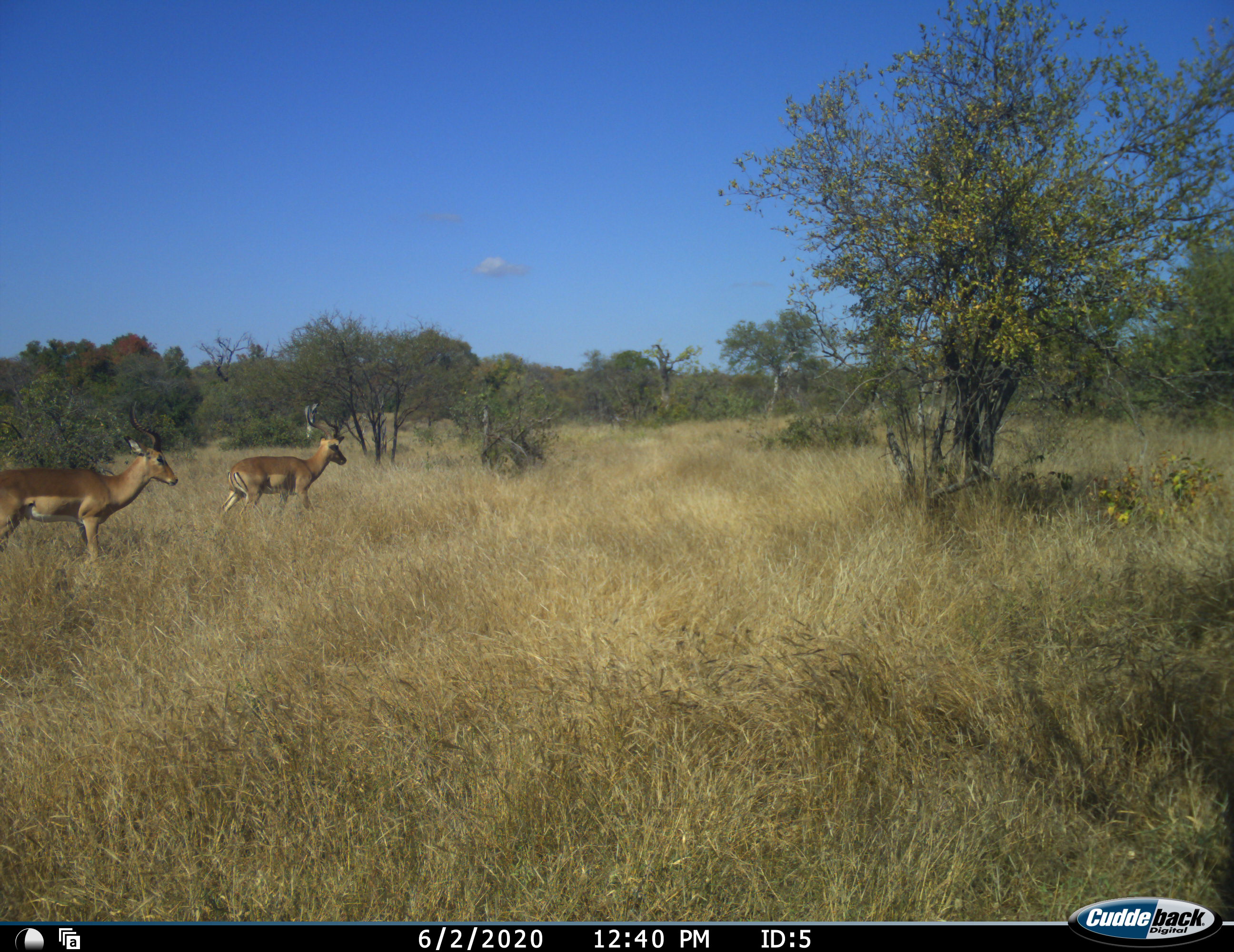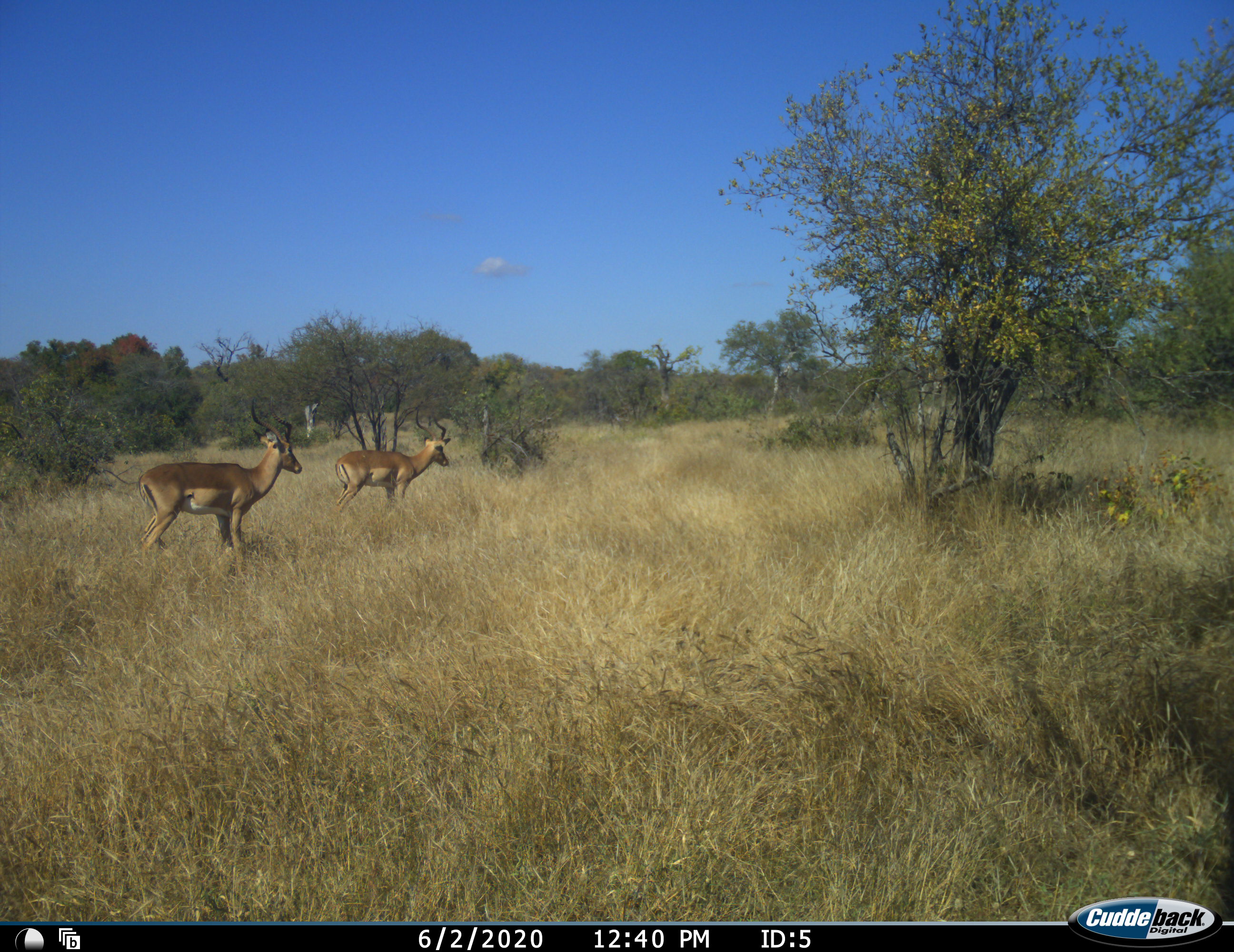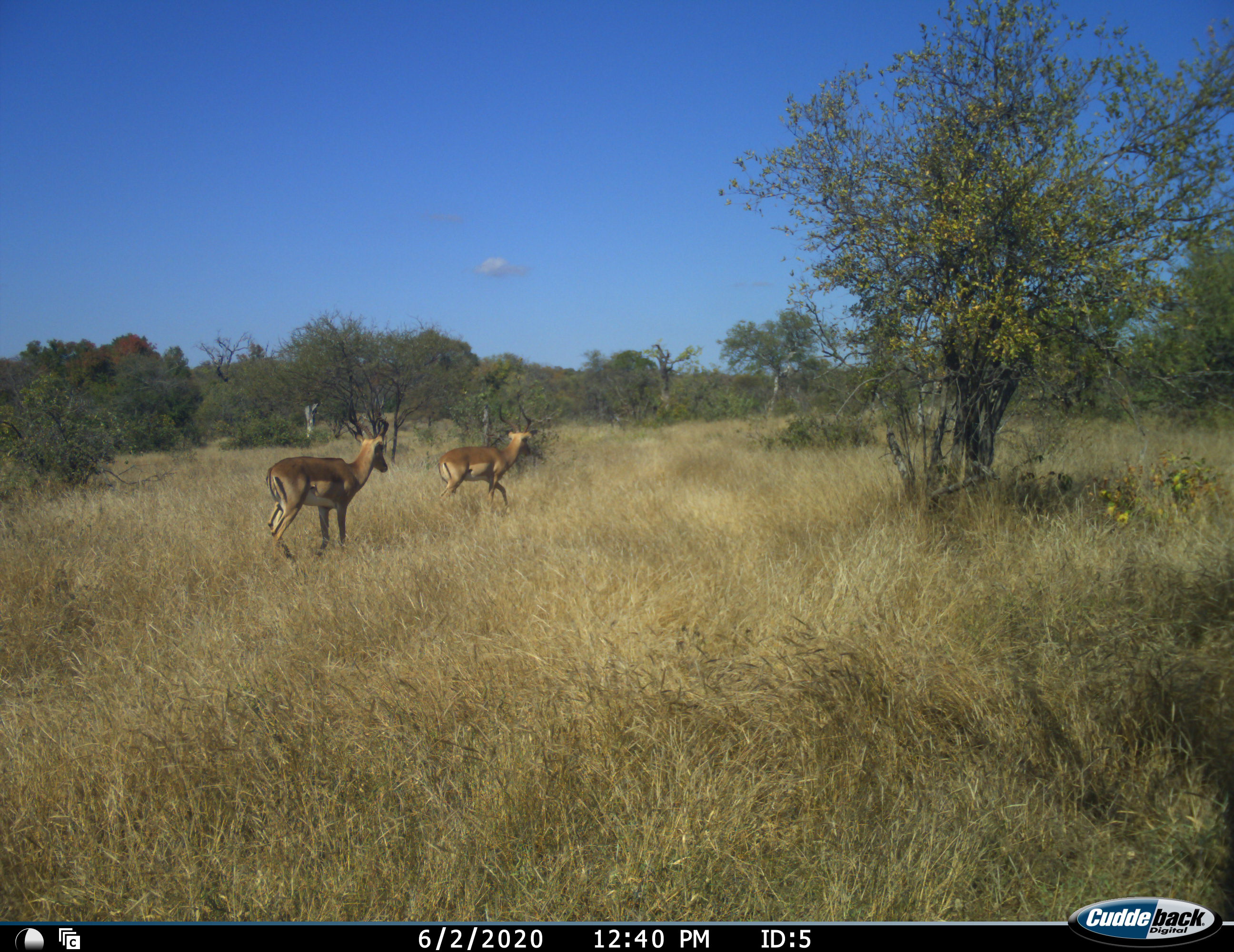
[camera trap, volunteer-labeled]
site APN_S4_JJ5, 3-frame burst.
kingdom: Animalia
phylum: Chordata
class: Mammalia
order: Artiodactyla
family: Bovidae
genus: Aepyceros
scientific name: Aepyceros melampus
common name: impala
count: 2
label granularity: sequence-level